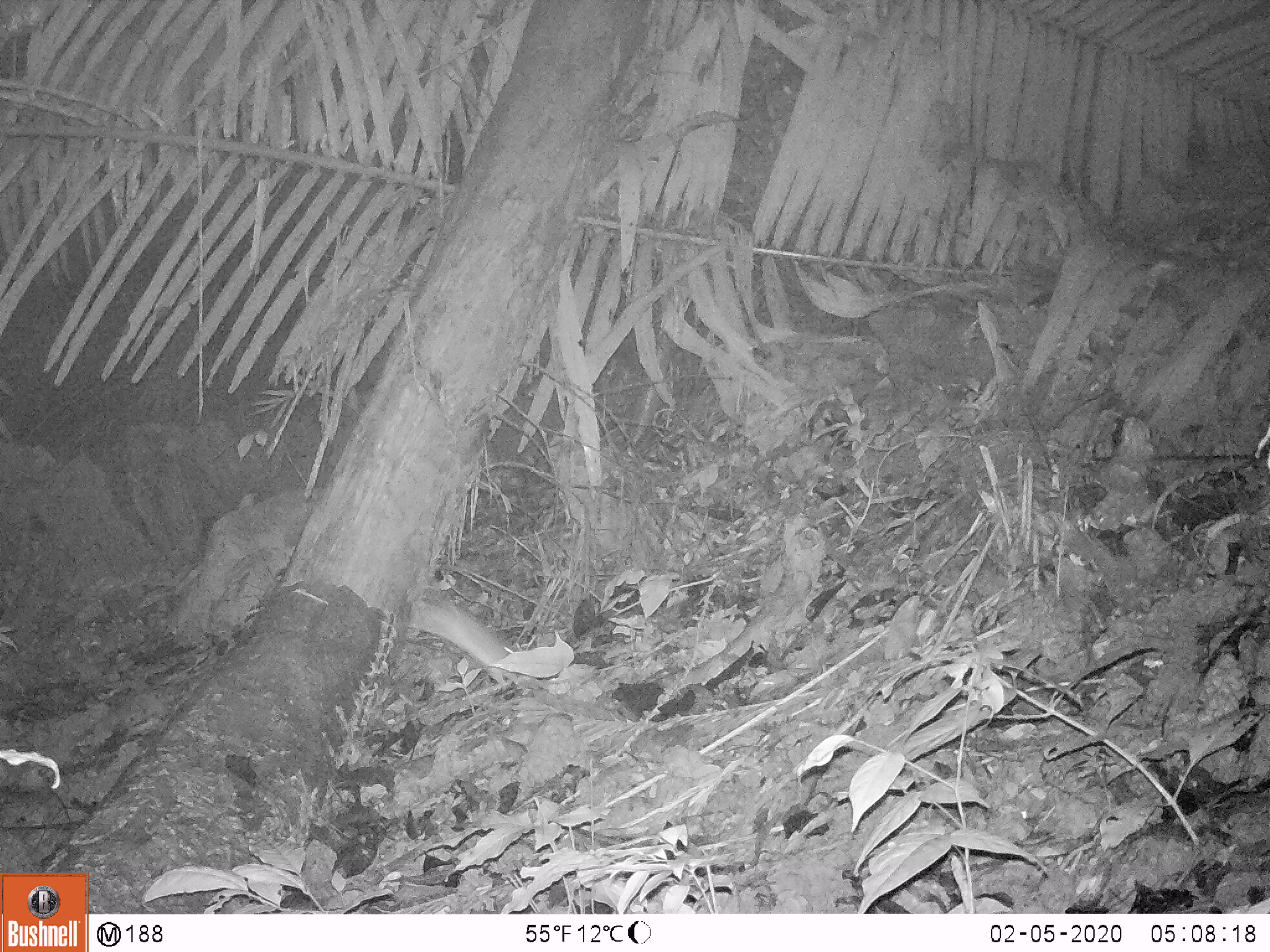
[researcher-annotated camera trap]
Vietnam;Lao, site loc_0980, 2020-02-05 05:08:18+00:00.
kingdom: Animalia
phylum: Chordata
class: Mammalia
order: Rodentia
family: Muridae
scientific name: Muridae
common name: old-world mice and rats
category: unidentified murid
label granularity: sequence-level